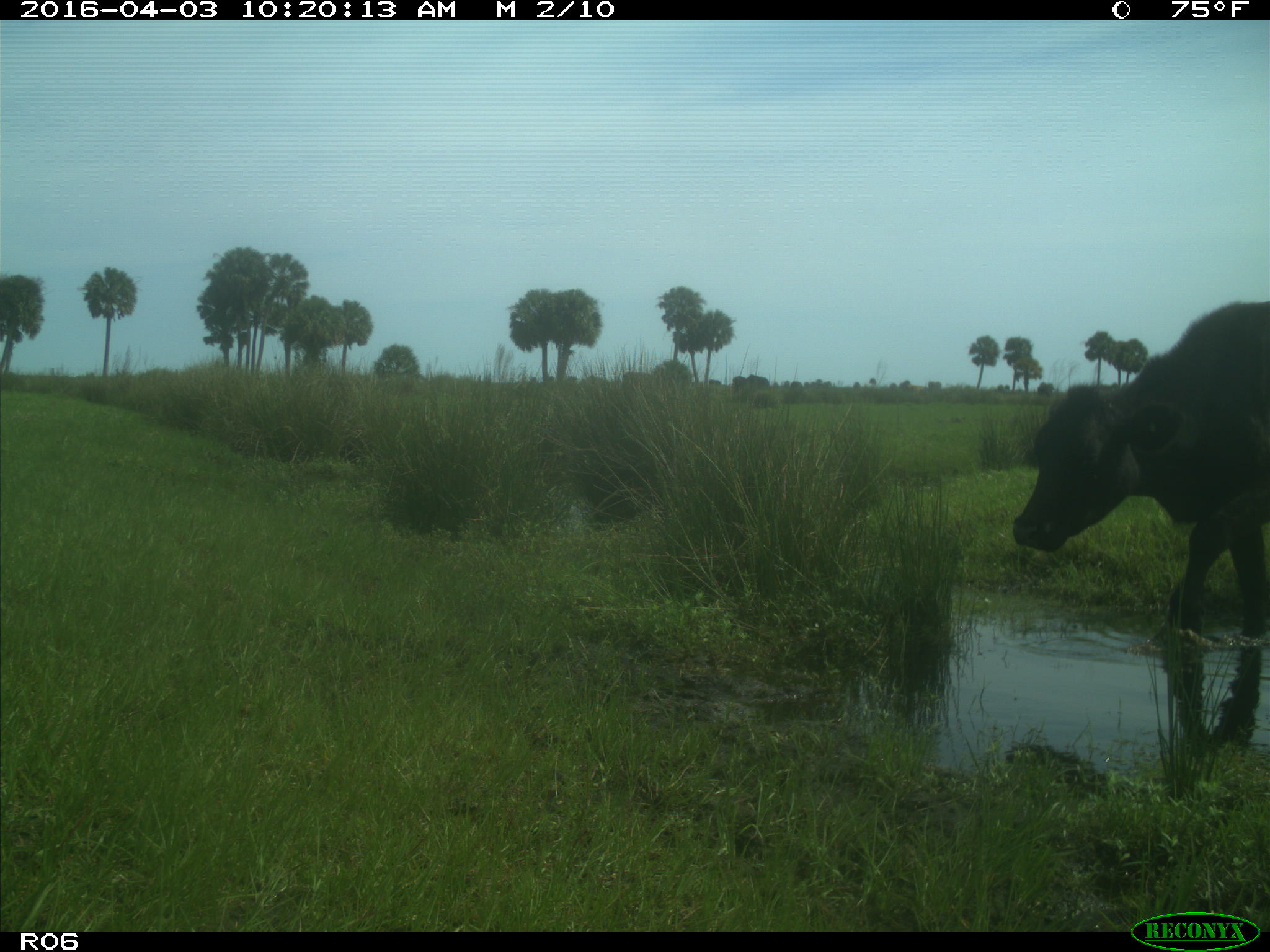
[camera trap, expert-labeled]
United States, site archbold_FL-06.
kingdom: Animalia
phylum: Chordata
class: Mammalia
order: Artiodactyla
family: Bovidae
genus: Bos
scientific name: Bos taurus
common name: domestic cow